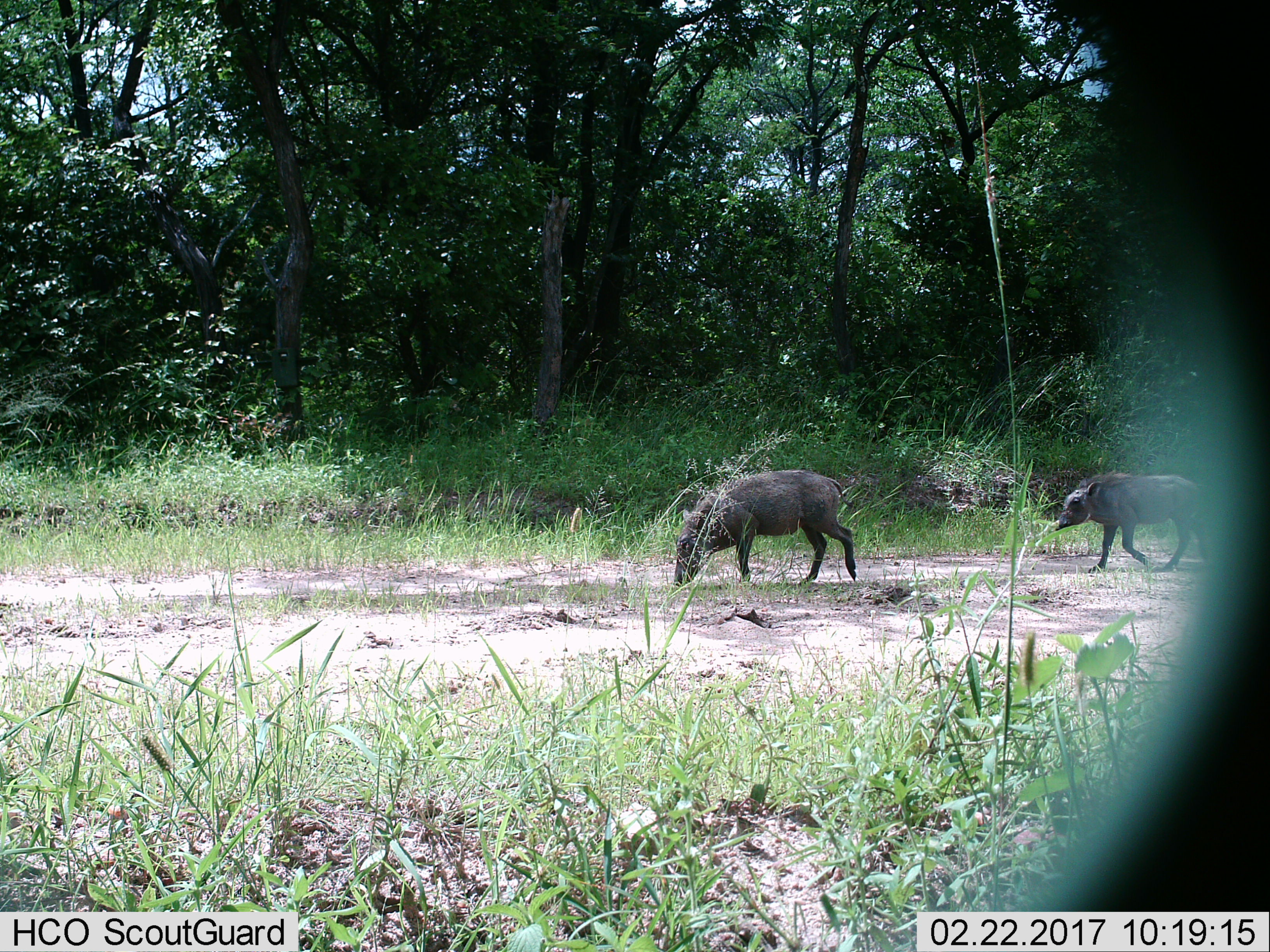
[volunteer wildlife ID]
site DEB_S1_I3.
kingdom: Animalia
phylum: Chordata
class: Mammalia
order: Artiodactyla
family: Suidae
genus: Phacochoerus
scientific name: Phacochoerus africanus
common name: warthog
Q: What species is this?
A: Warthog (Phacochoerus africanus).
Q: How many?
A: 2.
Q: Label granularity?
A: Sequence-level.